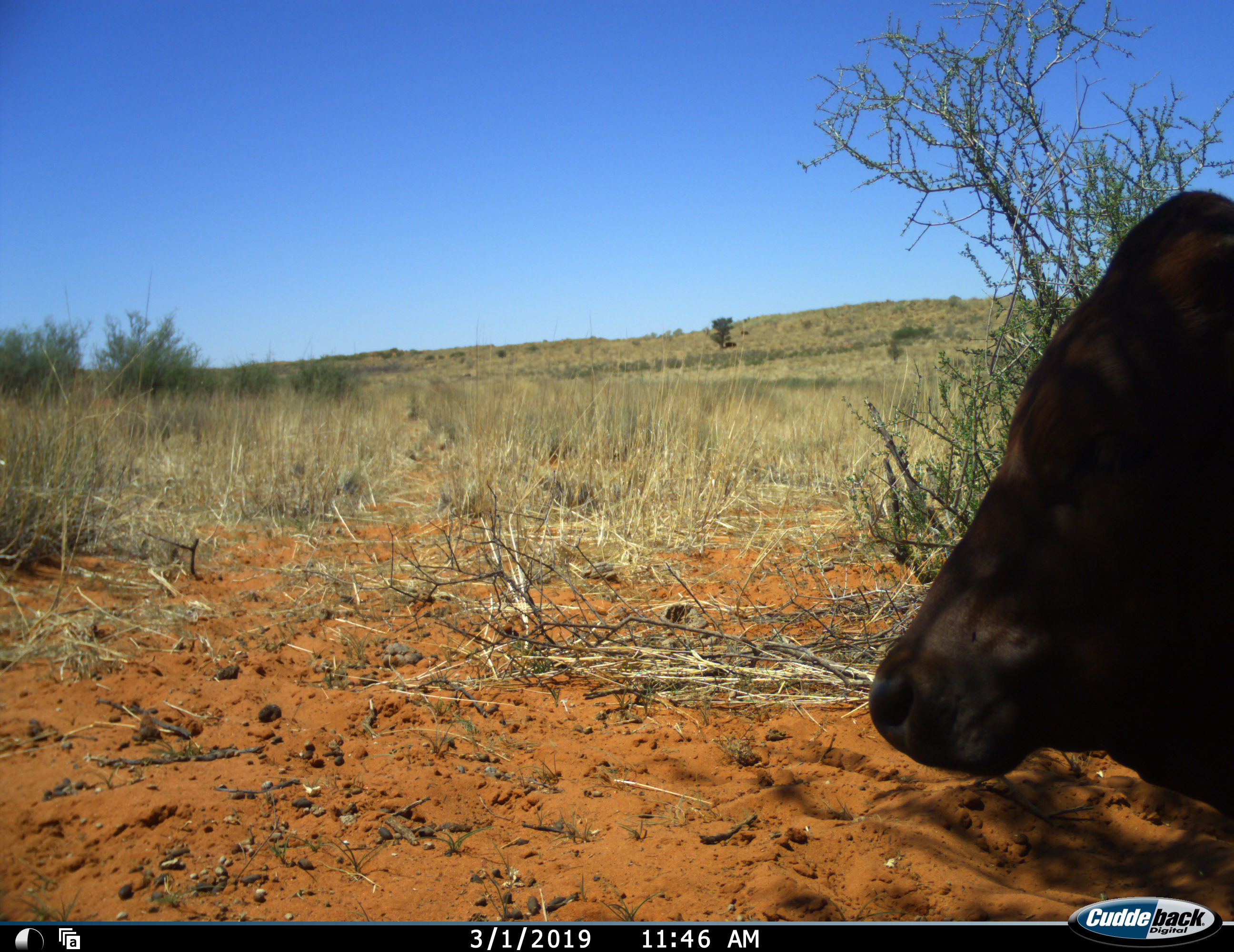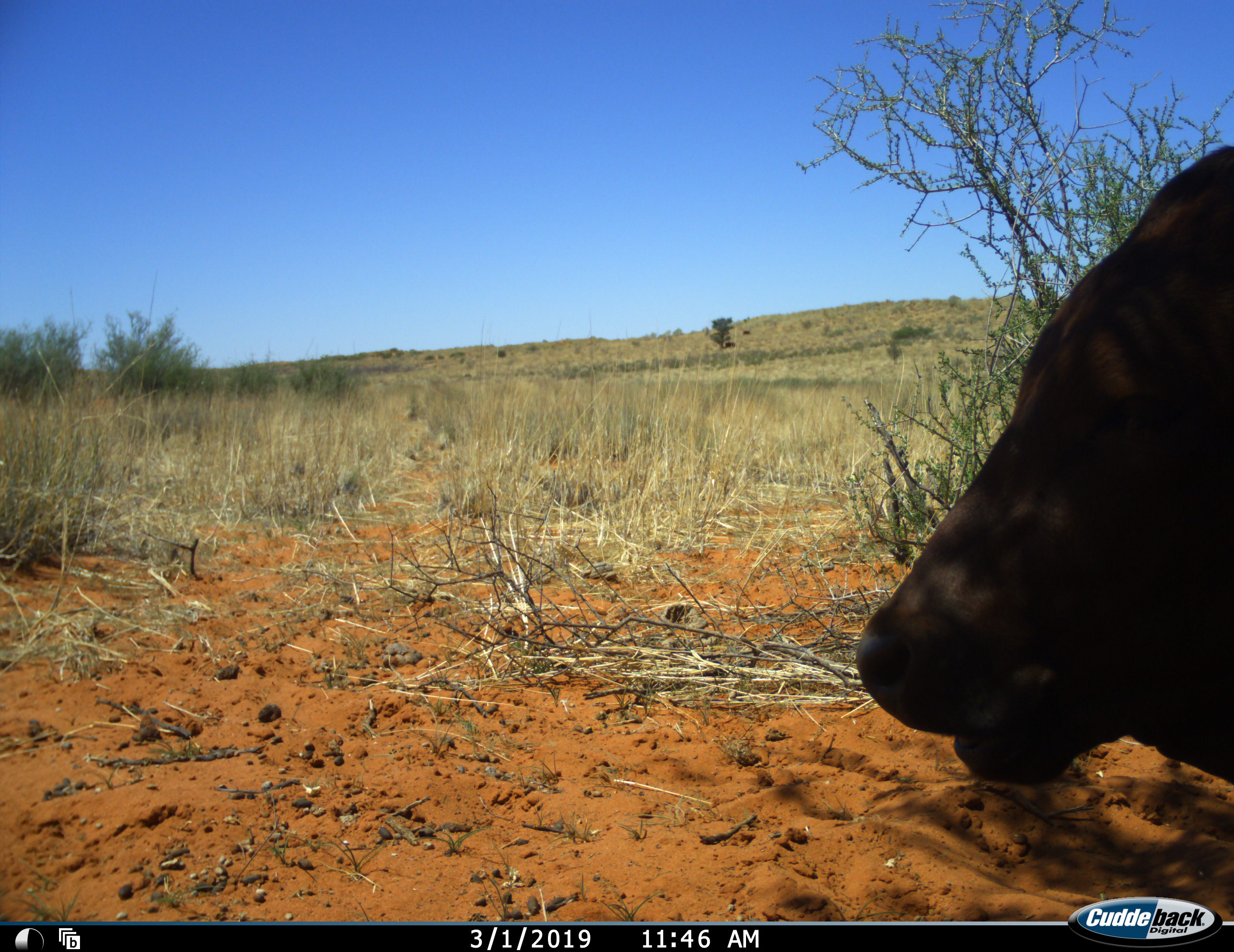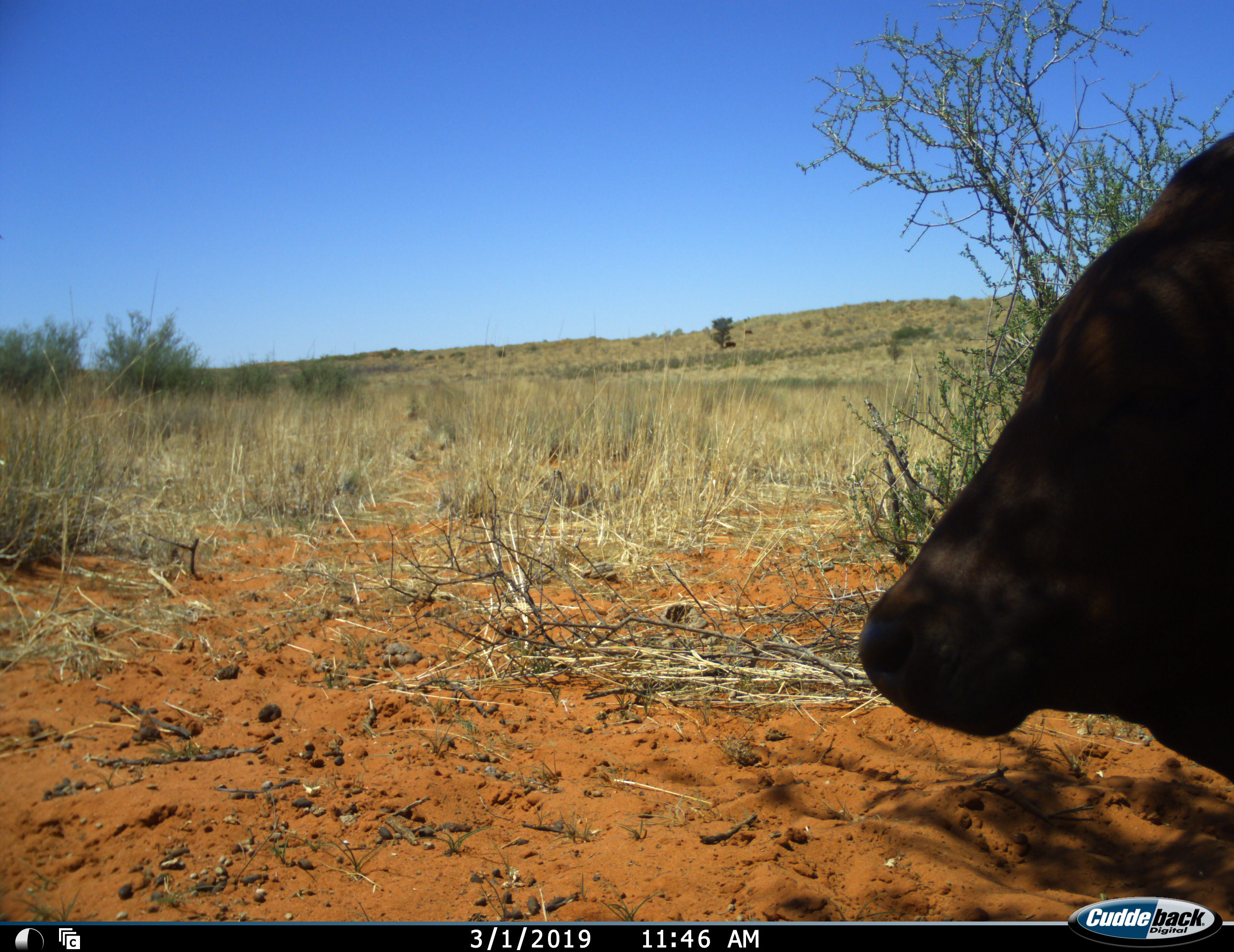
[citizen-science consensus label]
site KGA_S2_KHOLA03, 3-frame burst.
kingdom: Animalia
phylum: Chordata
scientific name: Vertebrata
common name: domestic animal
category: domesticanimal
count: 1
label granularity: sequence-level